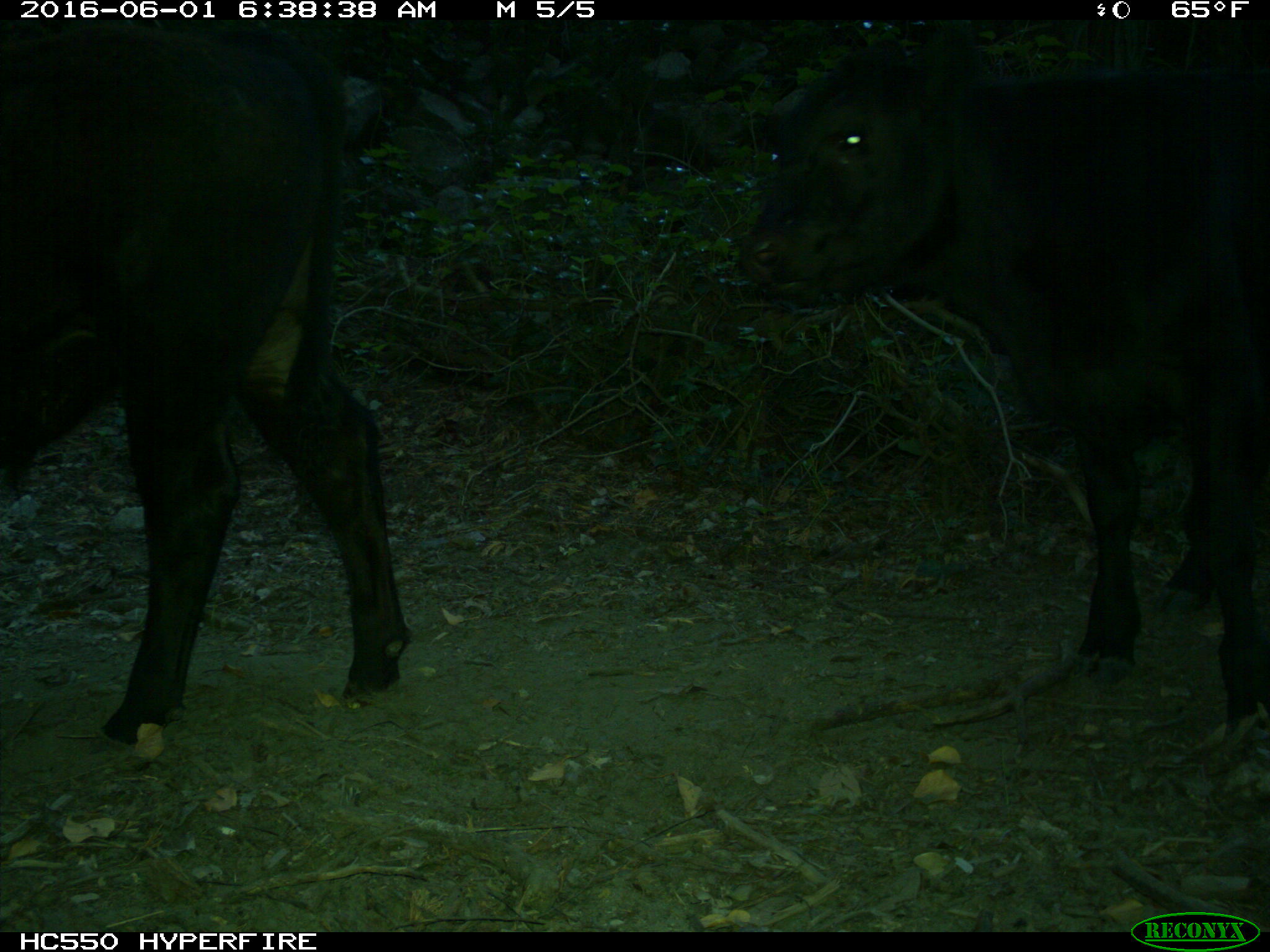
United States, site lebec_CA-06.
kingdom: Animalia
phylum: Chordata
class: Mammalia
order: Artiodactyla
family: Bovidae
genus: Bos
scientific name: Bos taurus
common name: domestic cow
Bos taurus (domestic cow).